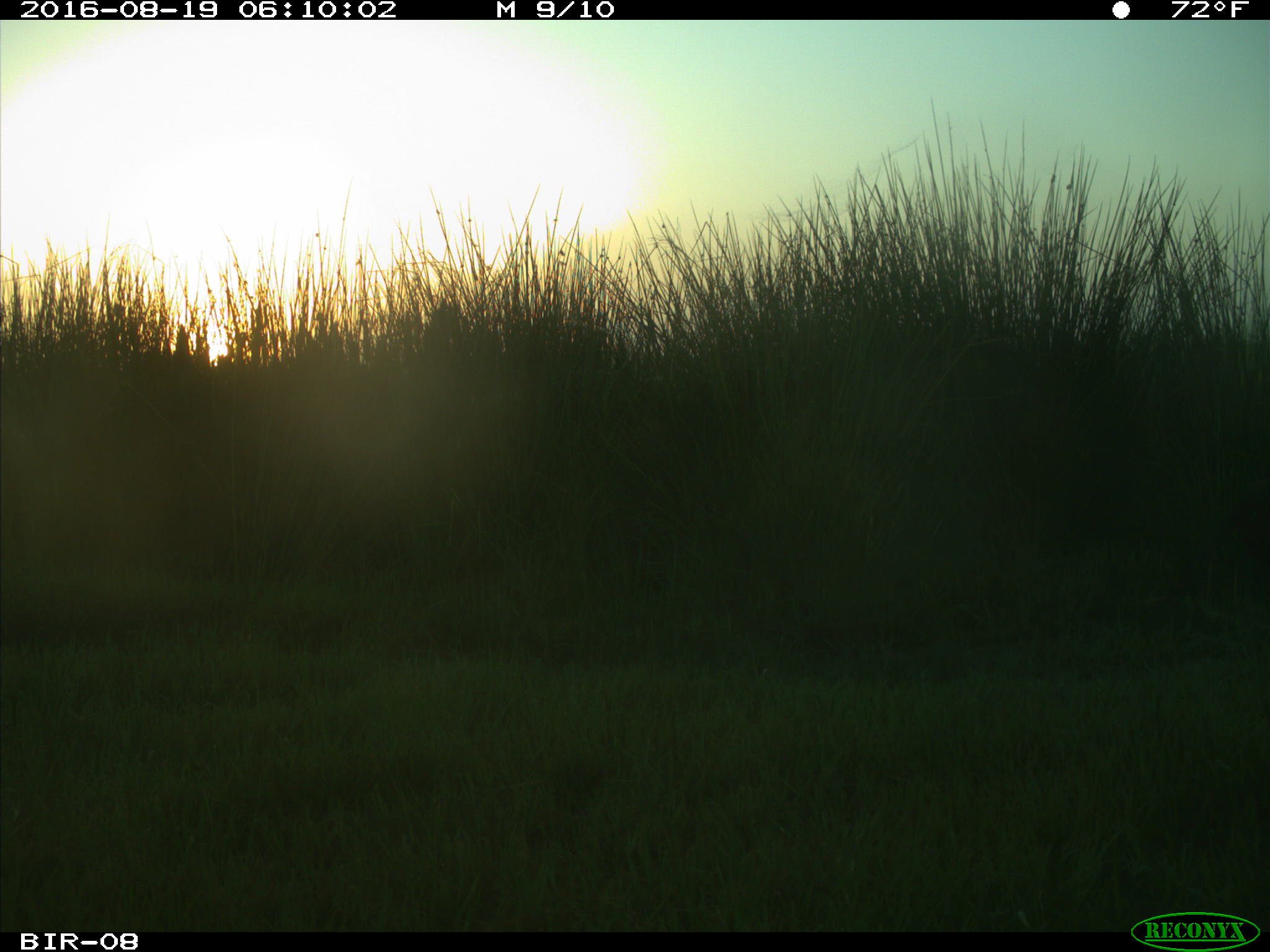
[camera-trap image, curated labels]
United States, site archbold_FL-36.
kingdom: Animalia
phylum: Chordata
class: Mammalia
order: Carnivora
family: Procyonidae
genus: Procyon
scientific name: Procyon lotor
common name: common raccoon